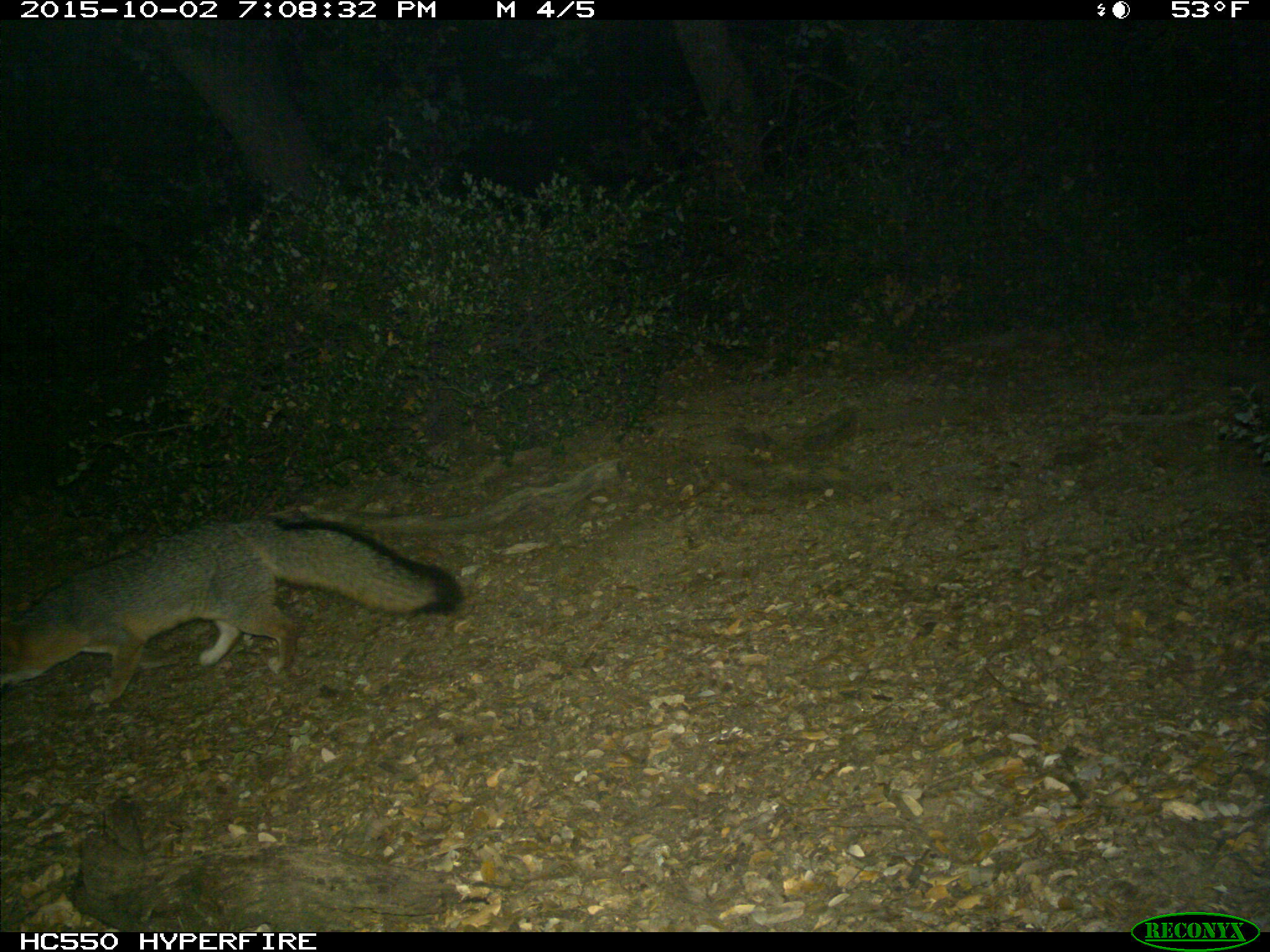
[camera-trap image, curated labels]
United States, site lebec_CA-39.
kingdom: Animalia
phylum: Chordata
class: Mammalia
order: Carnivora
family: Canidae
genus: Urocyon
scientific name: Urocyon cinereoargenteus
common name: gray fox